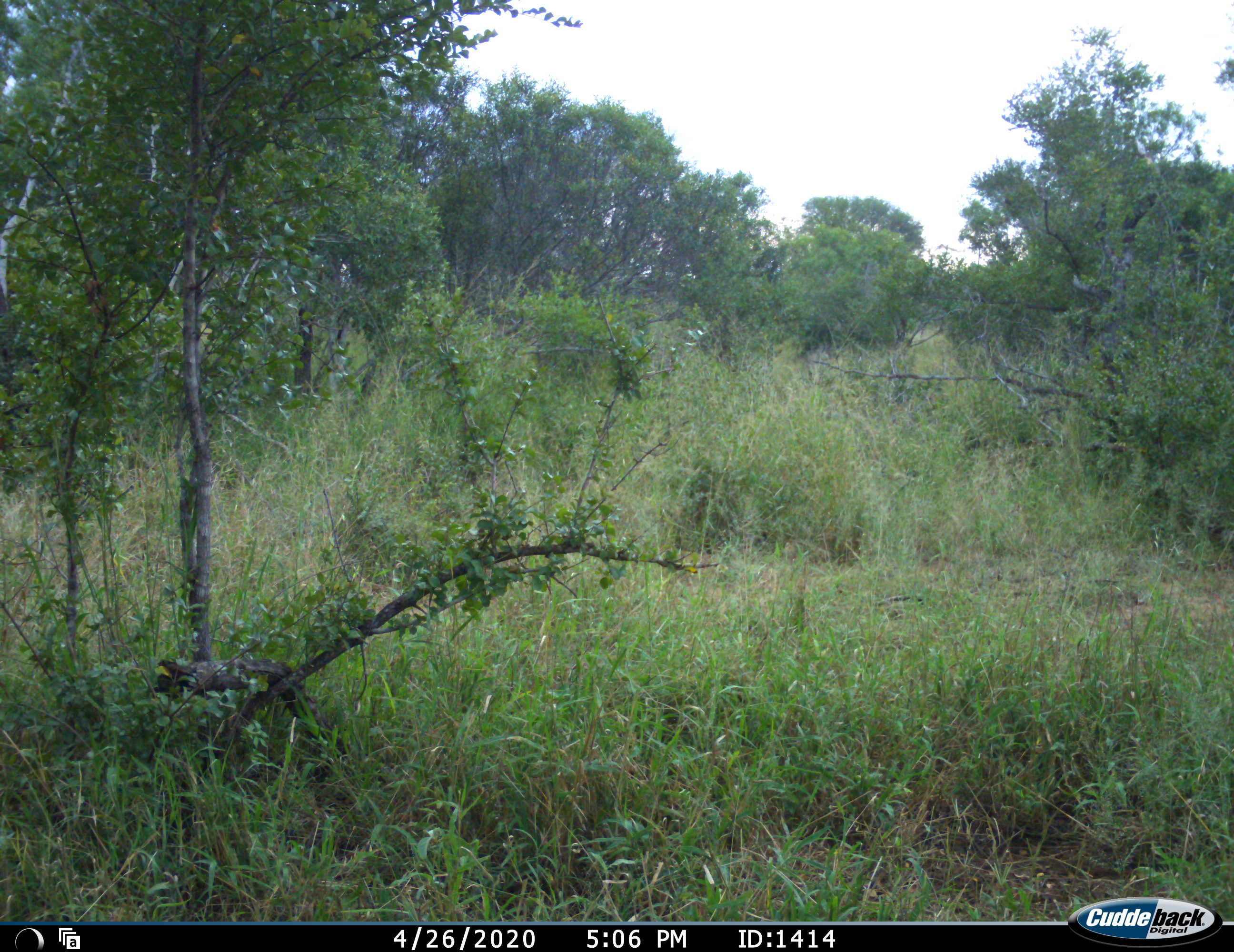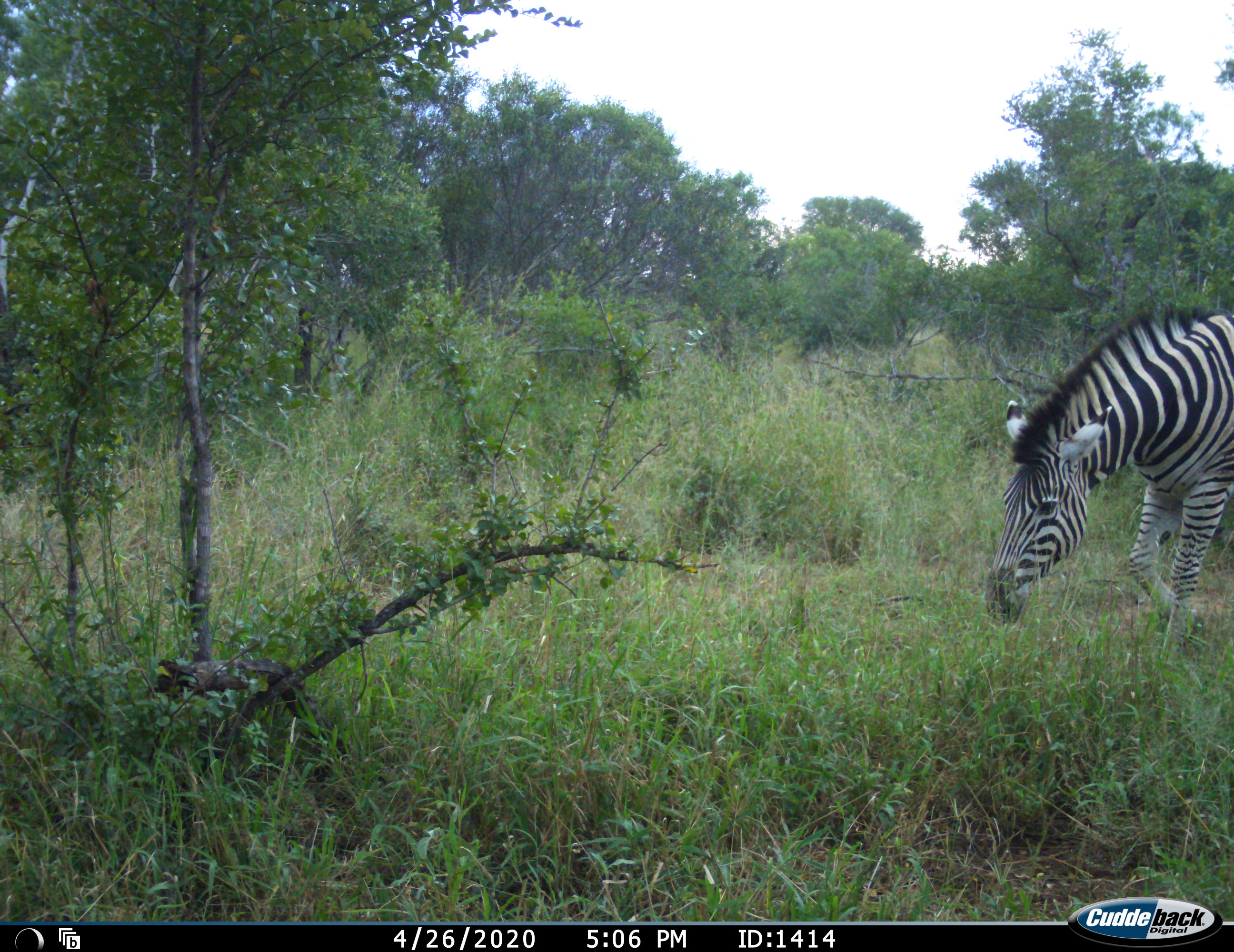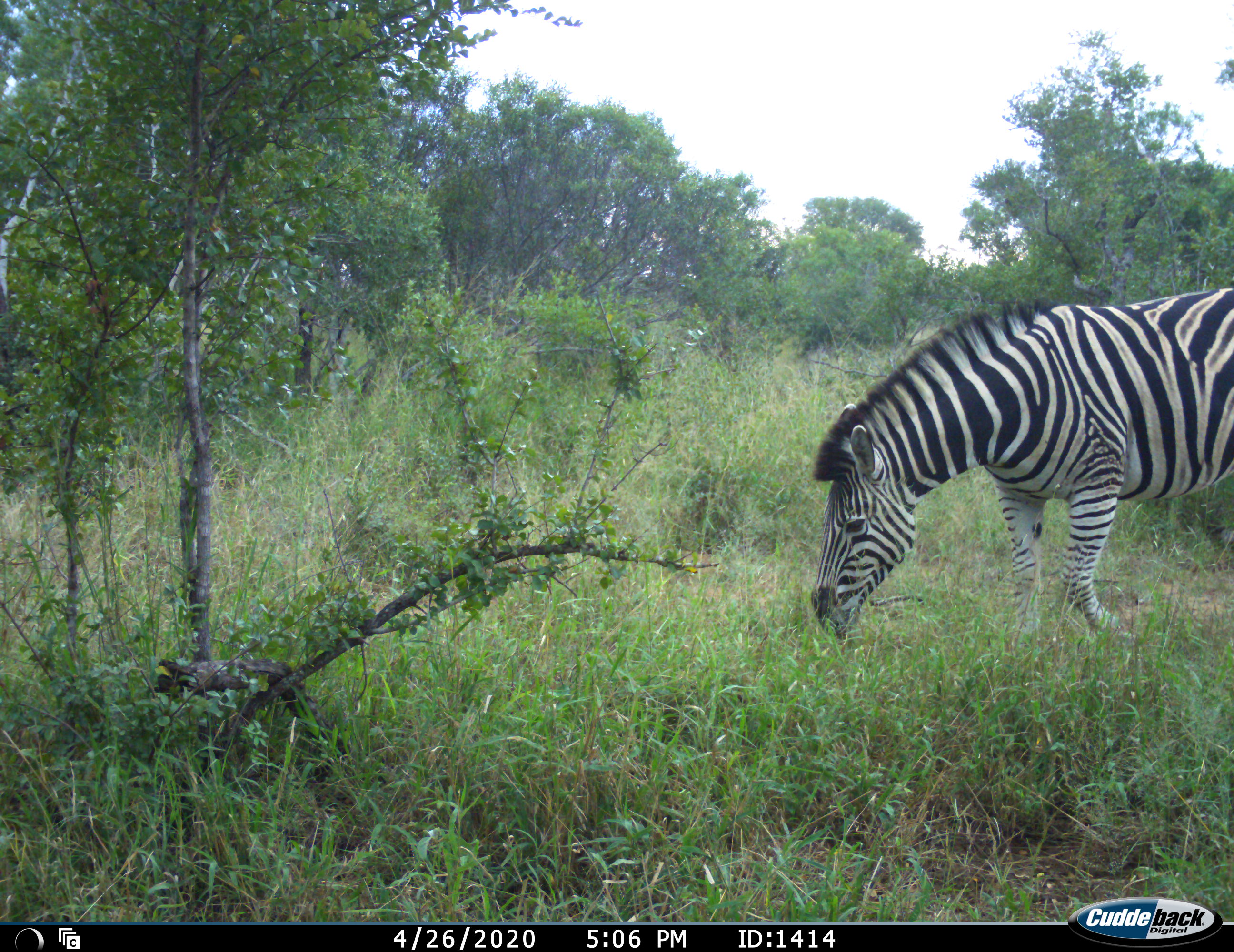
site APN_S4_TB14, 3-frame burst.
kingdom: Animalia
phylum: Chordata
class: Mammalia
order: Perissodactyla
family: Equidae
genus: Equus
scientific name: Equus quagga burchellii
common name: burchell's zebra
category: zebraburchells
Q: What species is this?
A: Zebraburchells (burchell's zebra) (Equus quagga burchellii).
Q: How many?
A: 1.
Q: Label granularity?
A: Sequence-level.